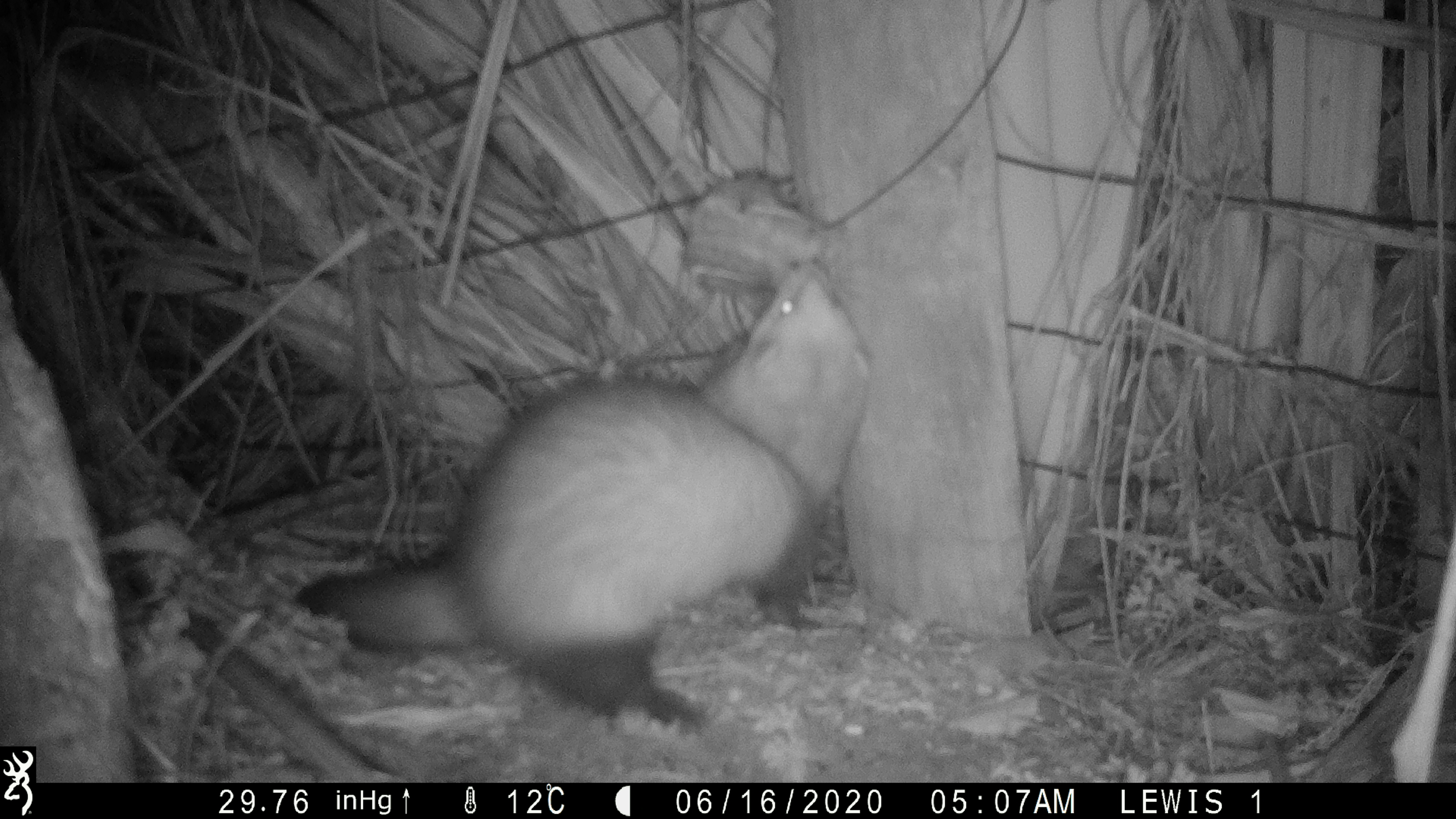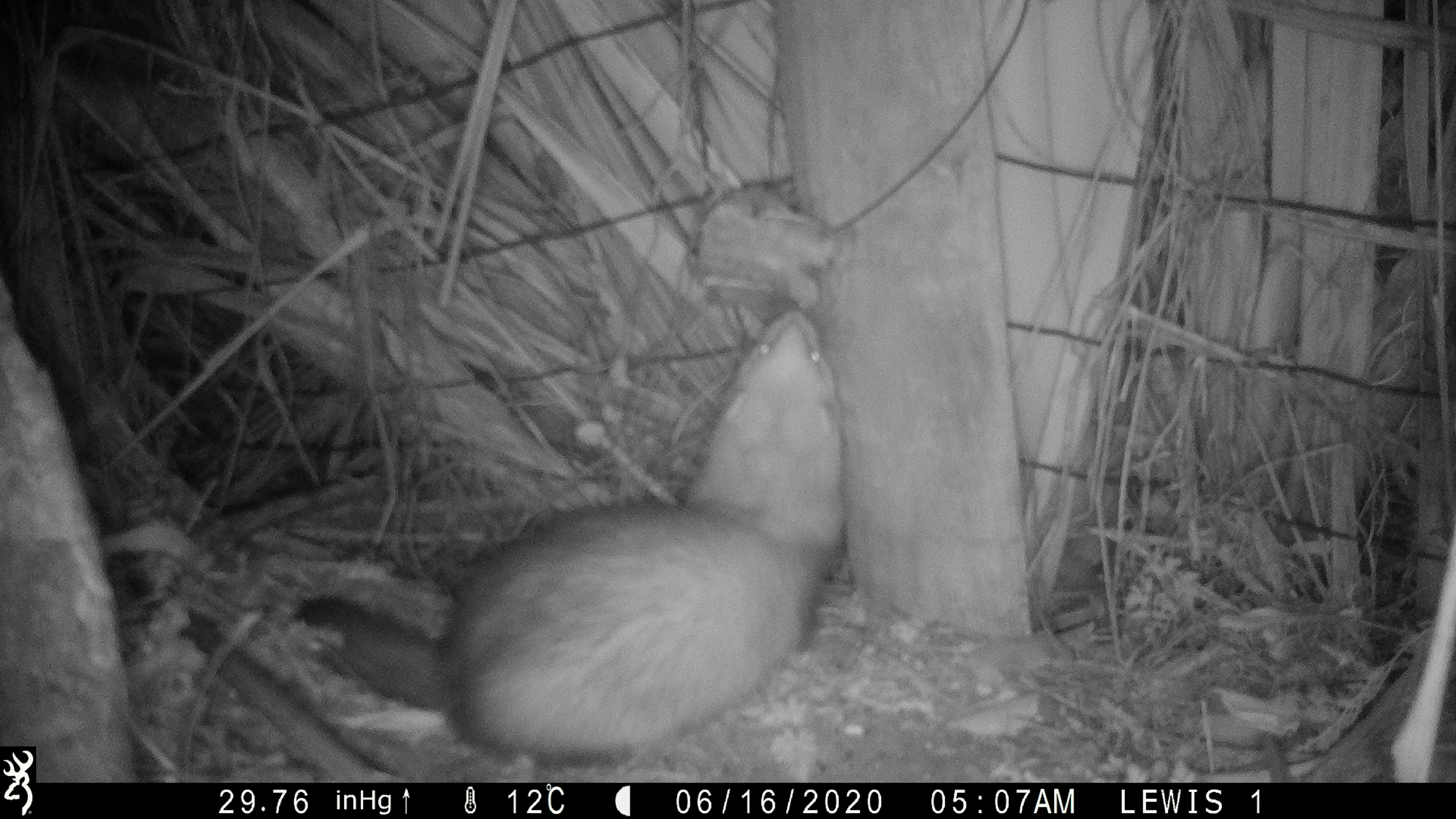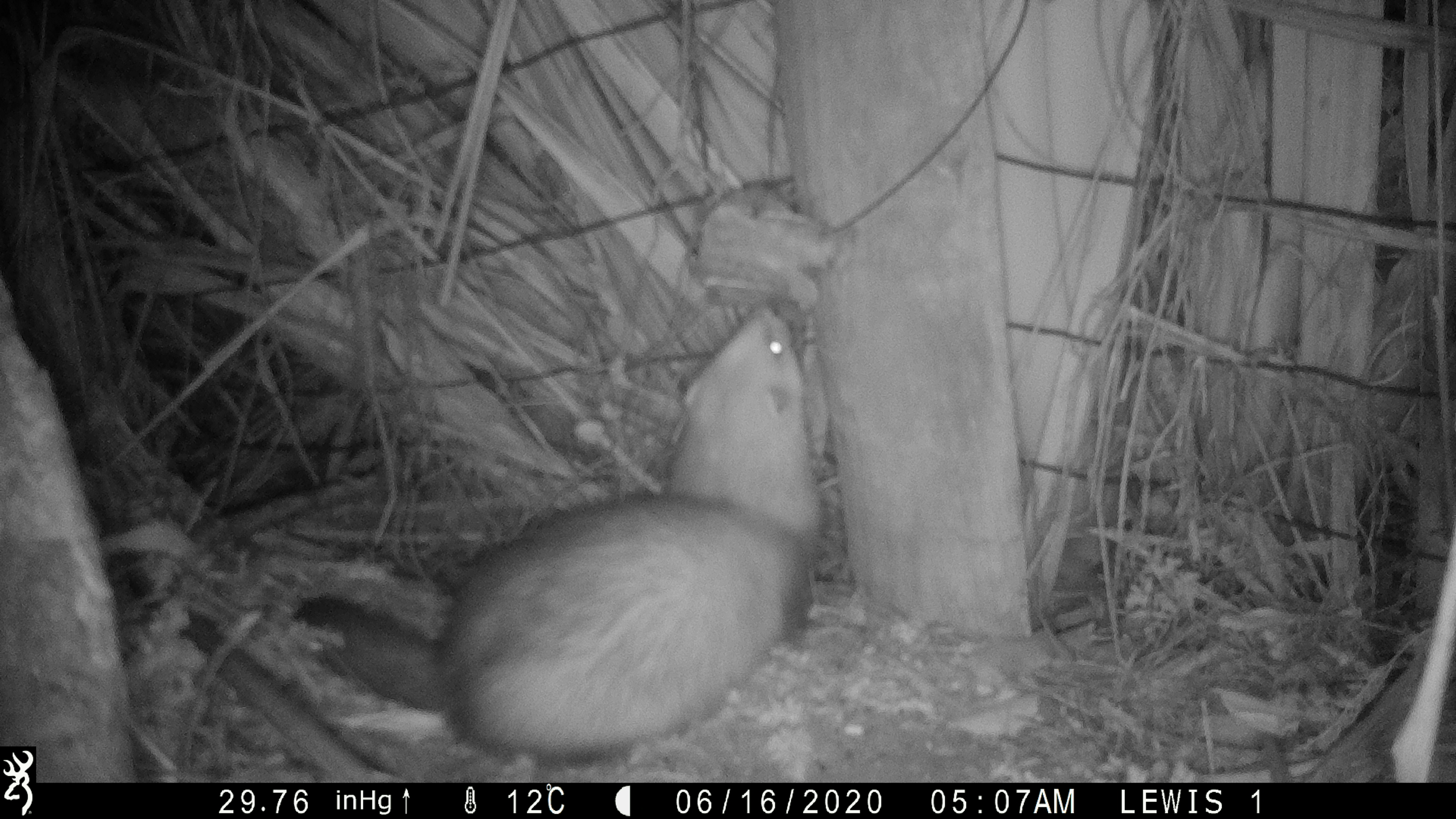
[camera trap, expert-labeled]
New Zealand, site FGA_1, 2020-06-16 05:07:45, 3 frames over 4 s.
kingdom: Animalia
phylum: Chordata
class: Mammalia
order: Carnivora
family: Mustelidae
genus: Mustela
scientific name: Mustela furo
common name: ferret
Ferret (Mustela furo).